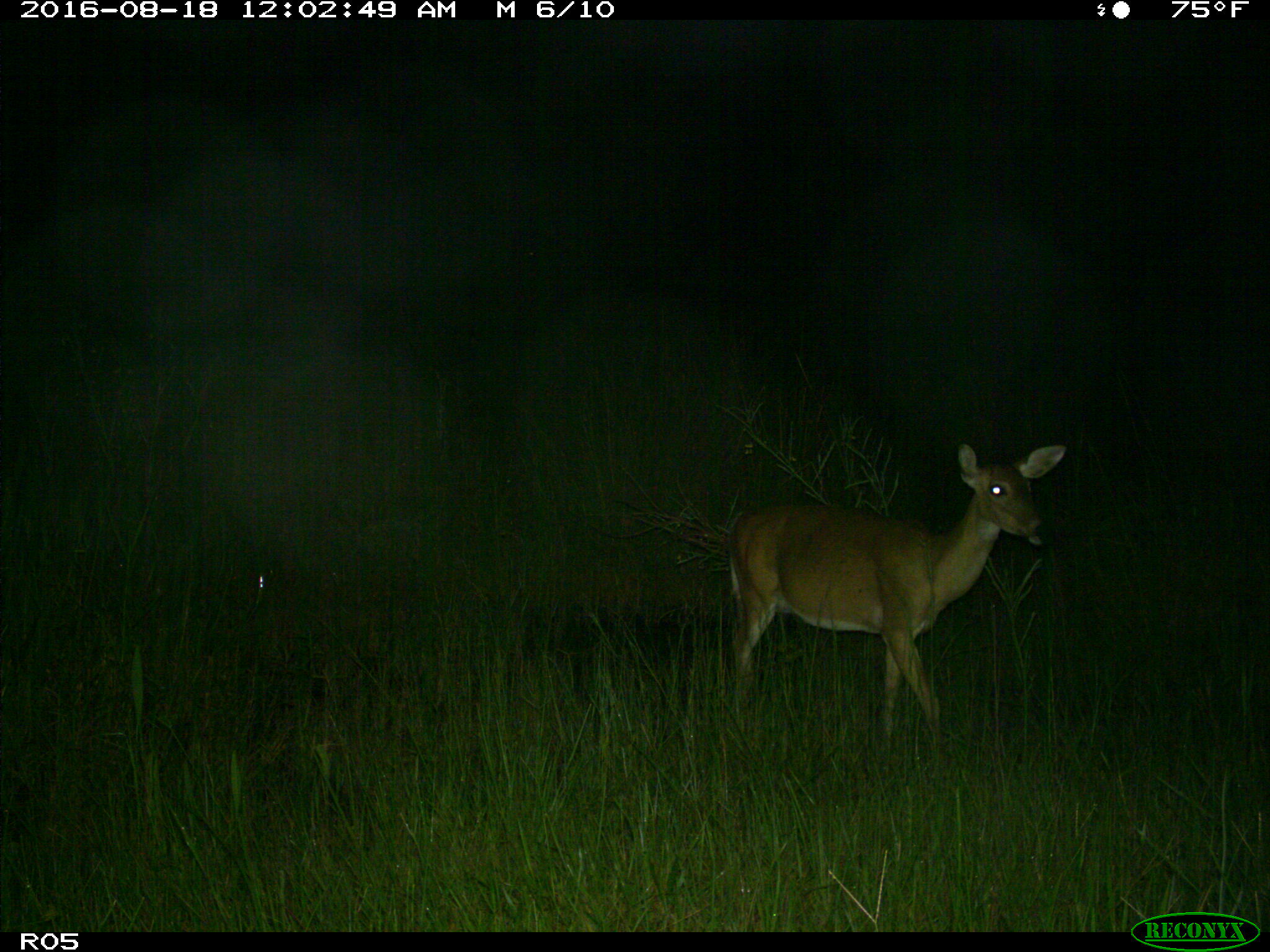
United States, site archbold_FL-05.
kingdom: Animalia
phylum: Chordata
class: Mammalia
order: Artiodactyla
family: Cervidae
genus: Odocoileus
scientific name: Odocoileus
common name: deer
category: unidentified deer